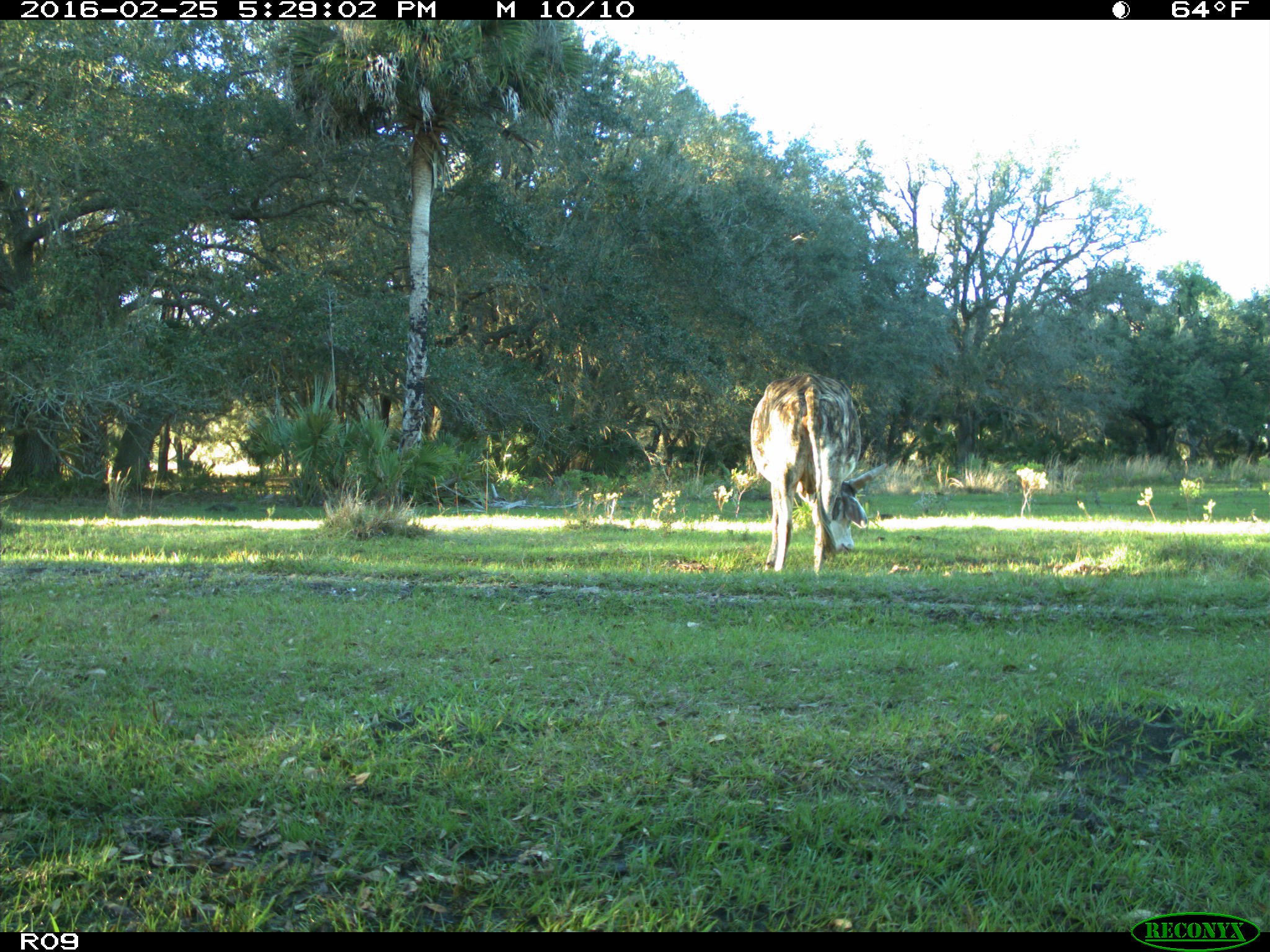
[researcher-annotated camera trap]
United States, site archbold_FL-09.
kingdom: Animalia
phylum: Chordata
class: Mammalia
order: Artiodactyla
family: Bovidae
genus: Bos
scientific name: Bos taurus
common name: domestic cow